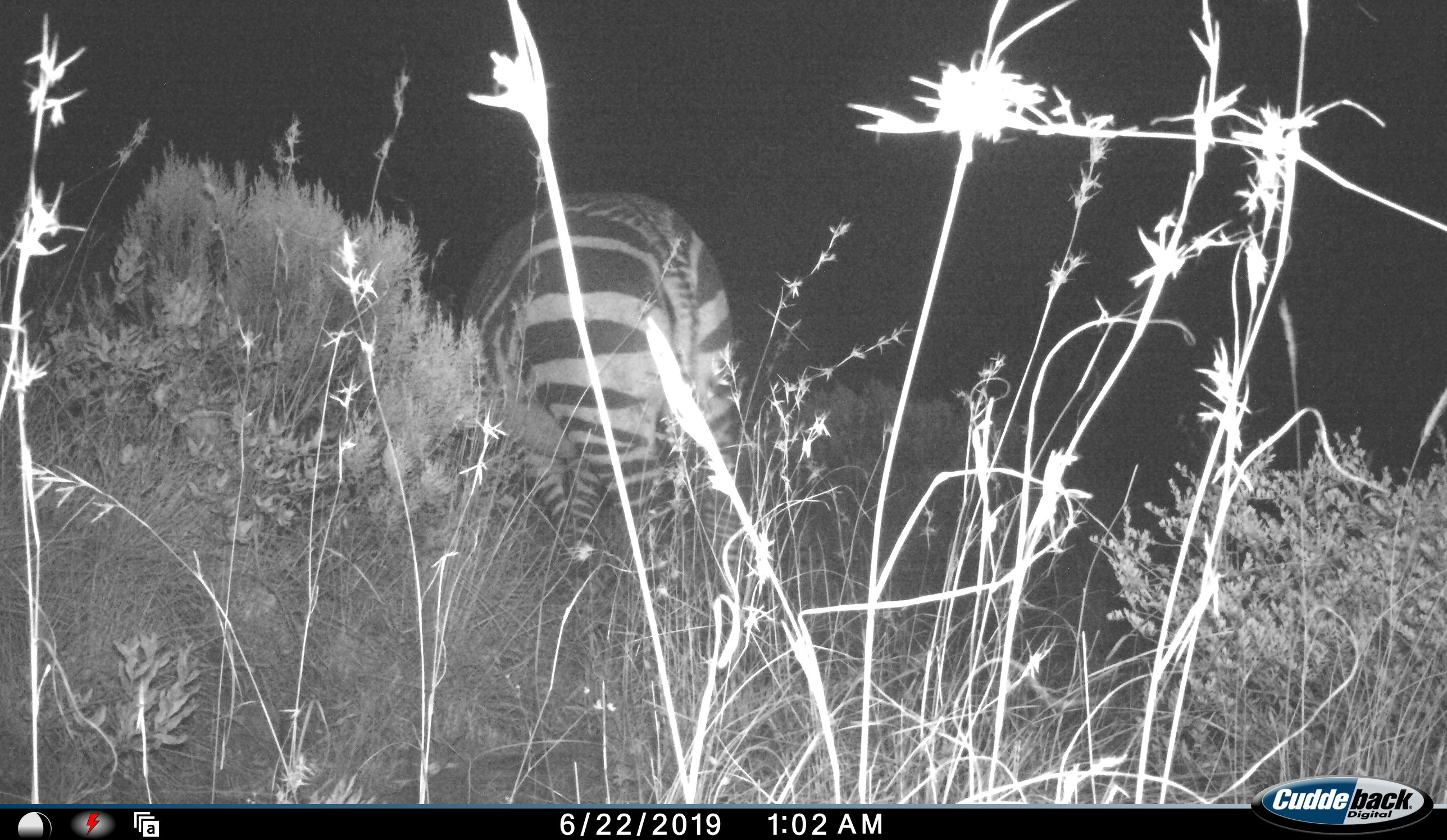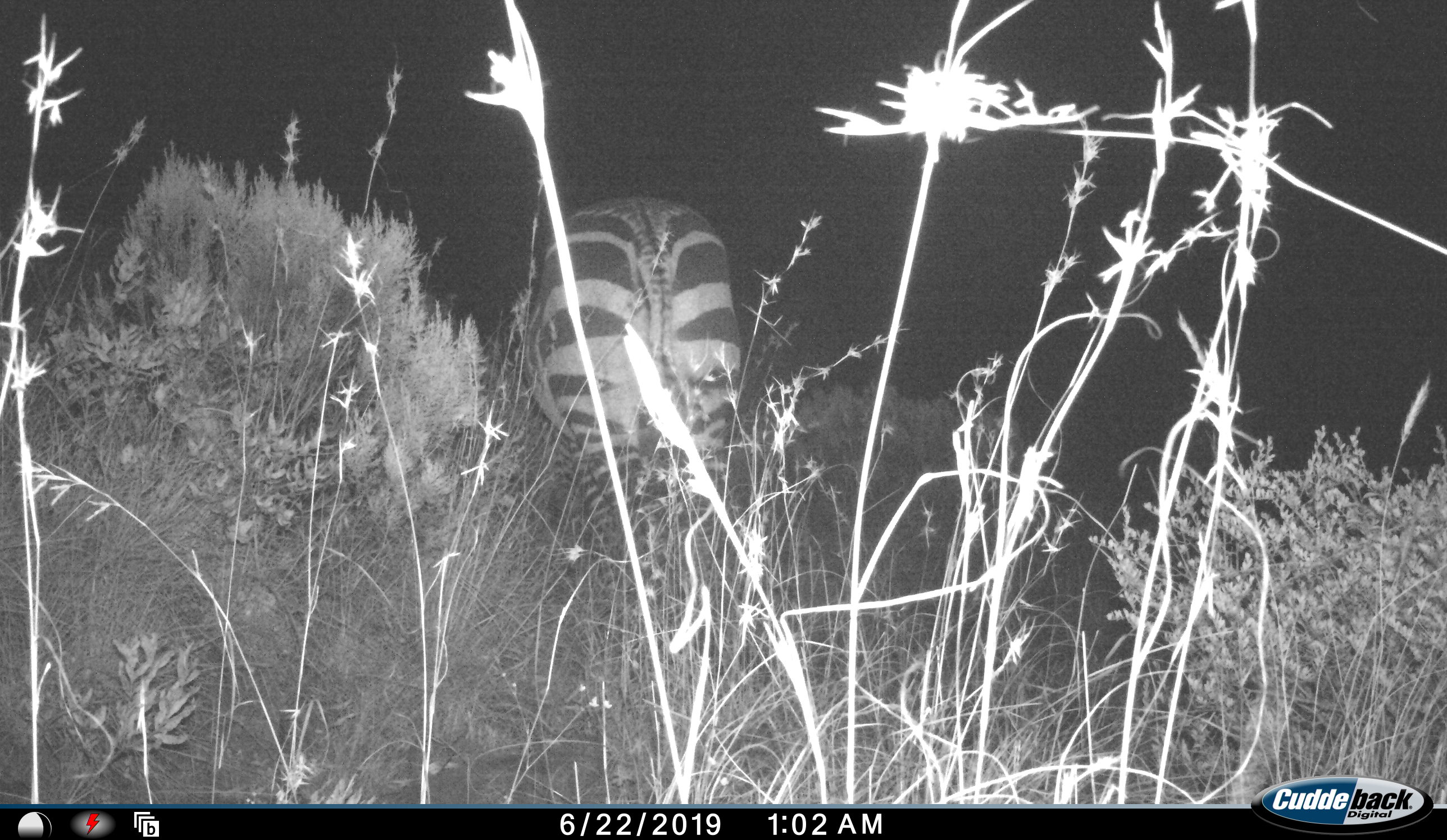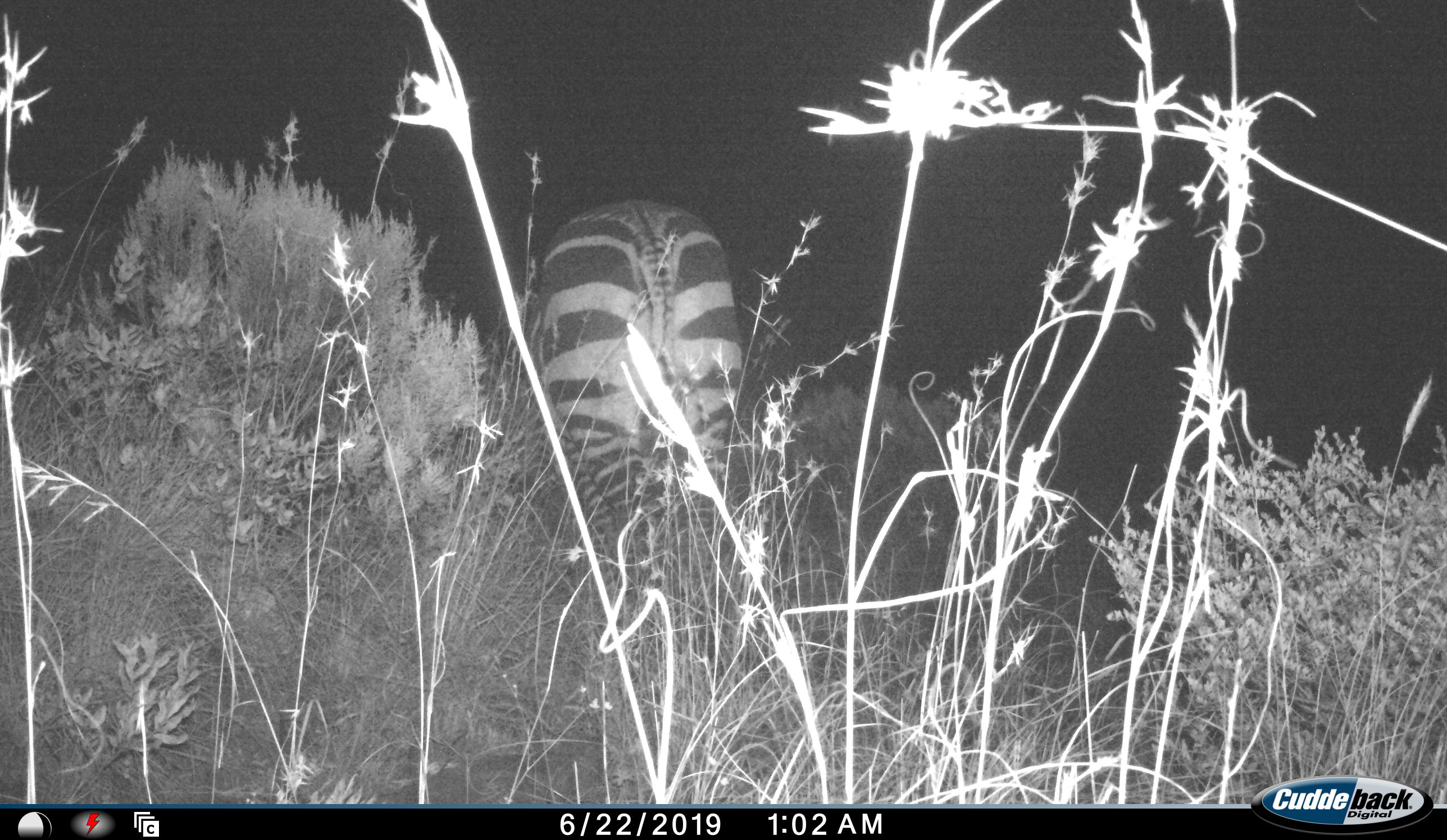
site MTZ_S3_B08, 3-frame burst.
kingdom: Animalia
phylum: Chordata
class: Mammalia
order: Perissodactyla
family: Equidae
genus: Equus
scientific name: Equus zebra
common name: mountain zebra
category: zebramountain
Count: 1.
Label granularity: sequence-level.